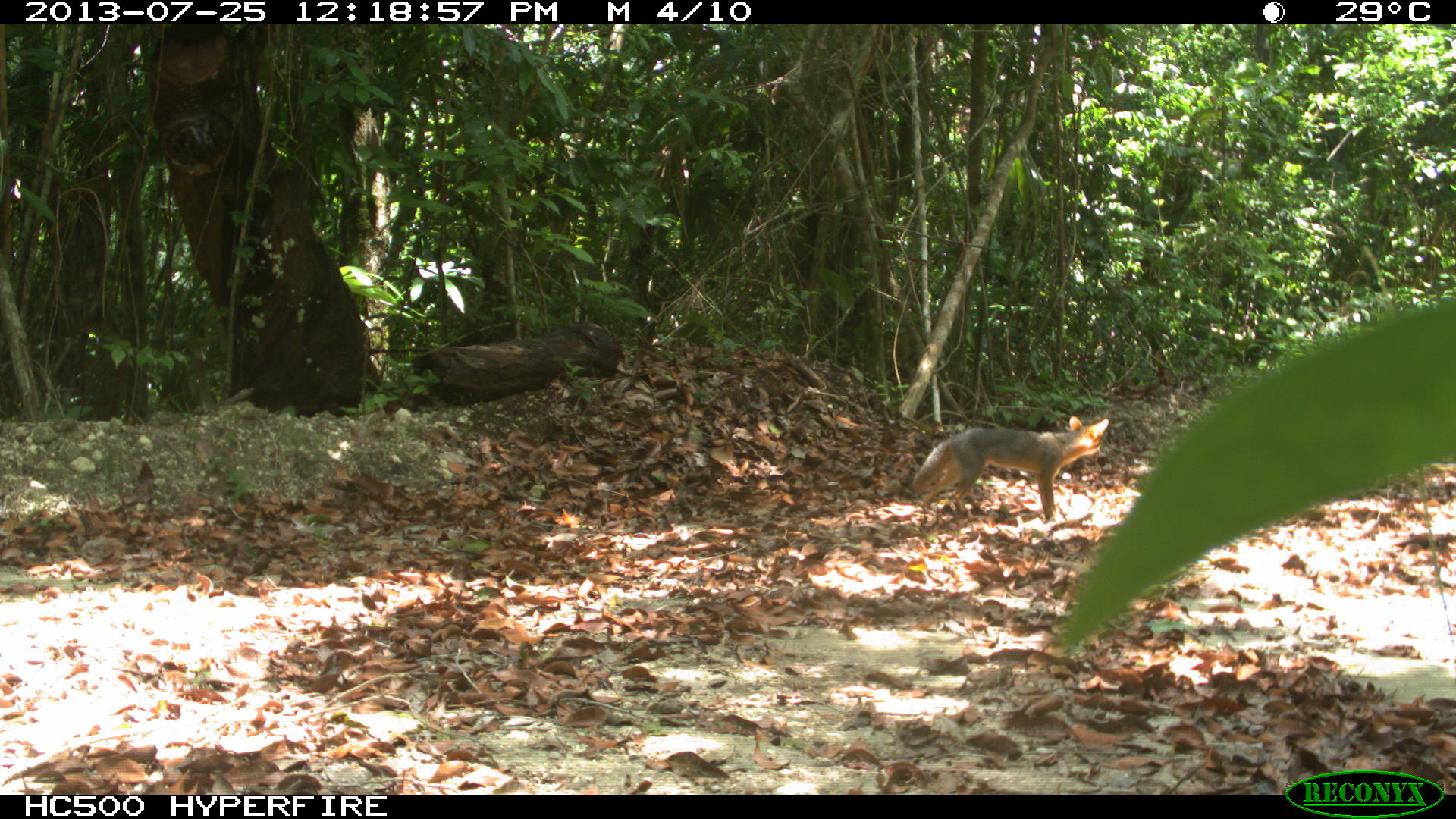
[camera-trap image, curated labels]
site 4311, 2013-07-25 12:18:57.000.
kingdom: Animalia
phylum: Chordata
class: Mammalia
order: Carnivora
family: Canidae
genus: Urocyon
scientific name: Urocyon cinereoargenteus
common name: gray fox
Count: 1.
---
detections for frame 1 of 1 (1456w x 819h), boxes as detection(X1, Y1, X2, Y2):
urocyon cinereoargenteus: detection(910, 416, 1109, 525)